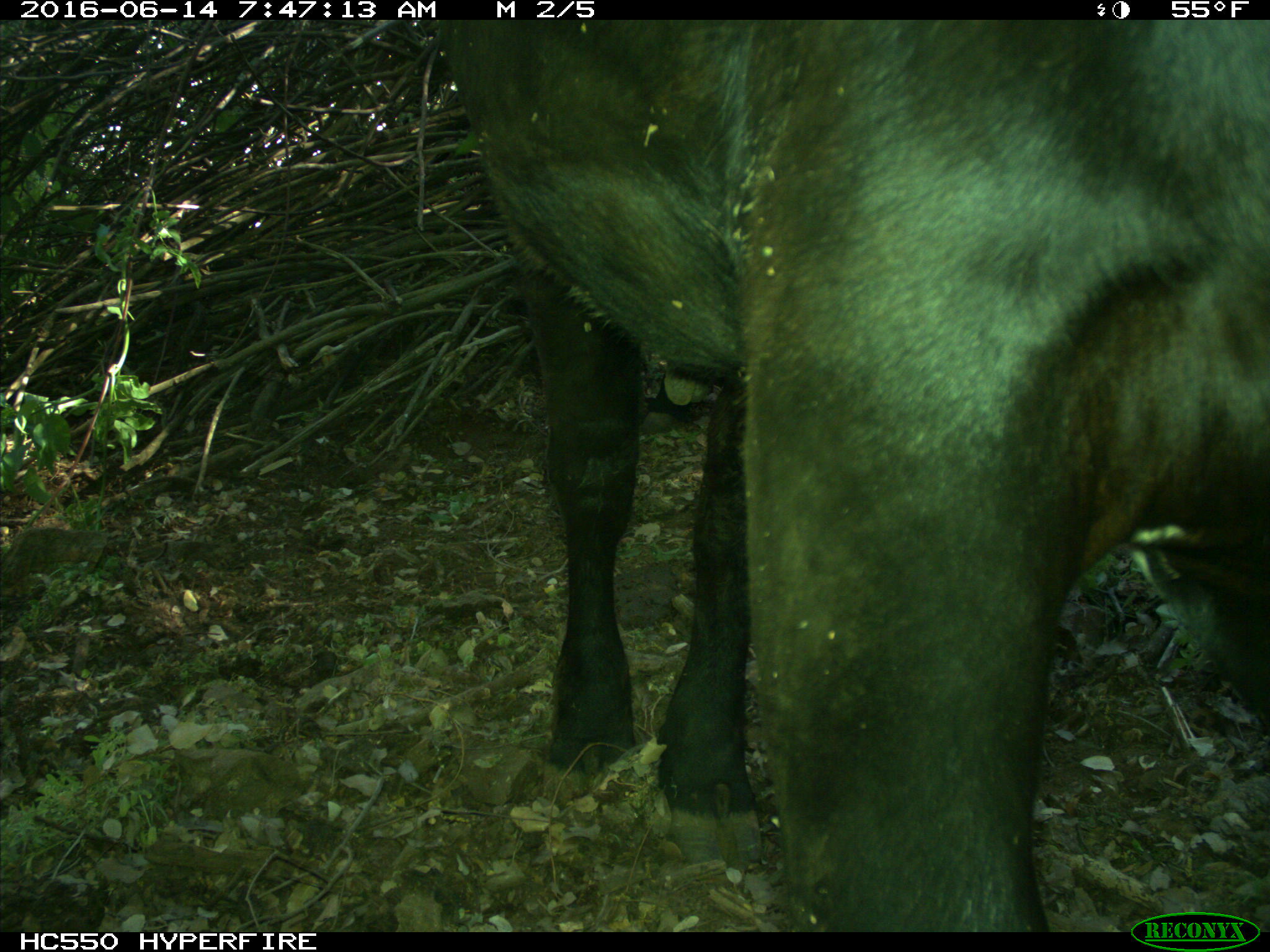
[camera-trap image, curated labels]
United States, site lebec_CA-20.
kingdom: Animalia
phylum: Chordata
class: Mammalia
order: Artiodactyla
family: Bovidae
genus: Bos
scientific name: Bos taurus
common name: domestic cow